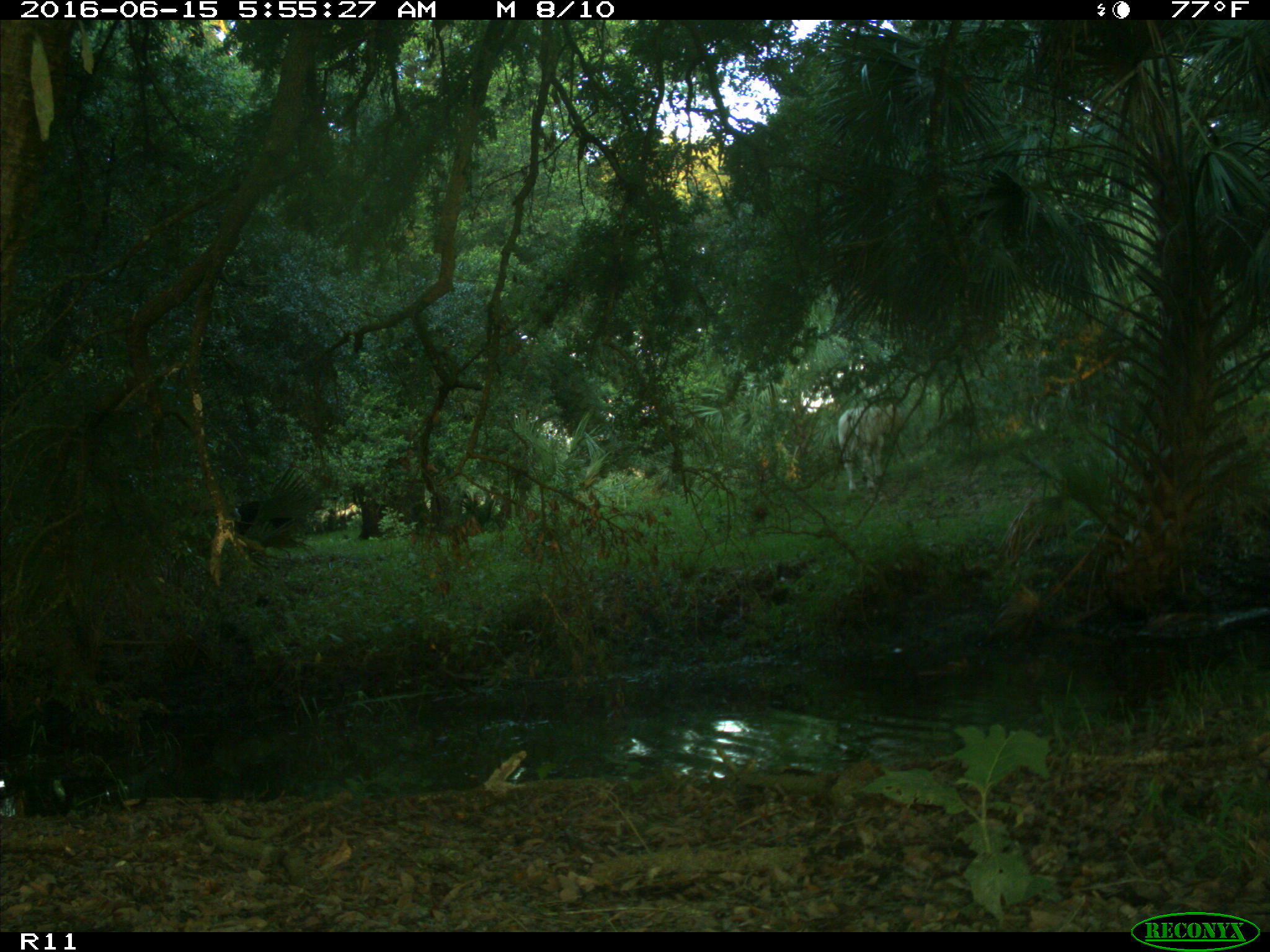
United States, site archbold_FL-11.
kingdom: Animalia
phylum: Chordata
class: Mammalia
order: Artiodactyla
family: Bovidae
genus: Bos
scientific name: Bos taurus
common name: domestic cow